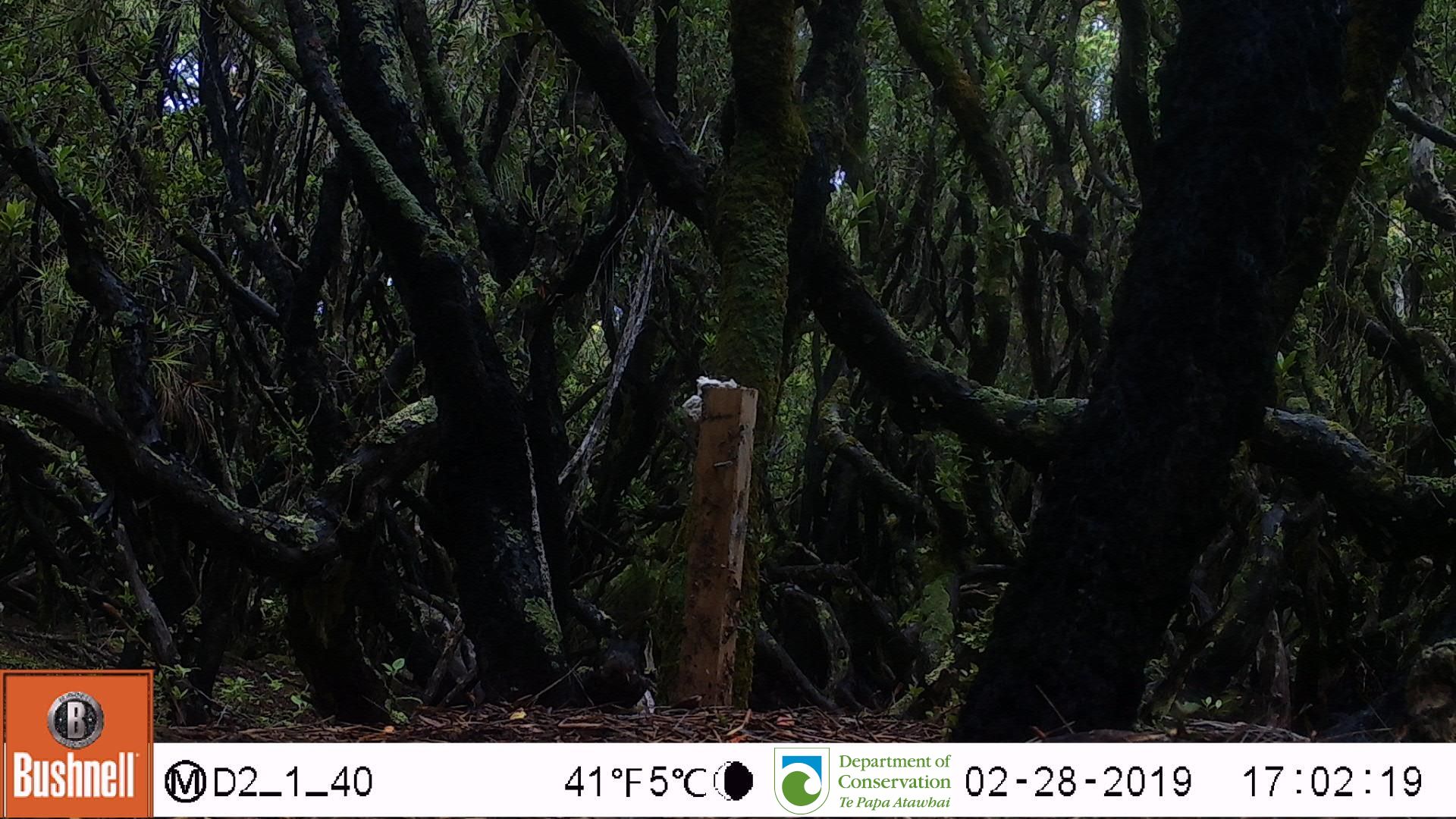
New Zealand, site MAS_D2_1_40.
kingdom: Animalia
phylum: Chordata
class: Aves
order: Passeriformes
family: Turdidae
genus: Turdus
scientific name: Turdus merula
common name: eurasian blackbird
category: blackbird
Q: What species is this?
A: Blackbird (eurasian blackbird) (Turdus merula).